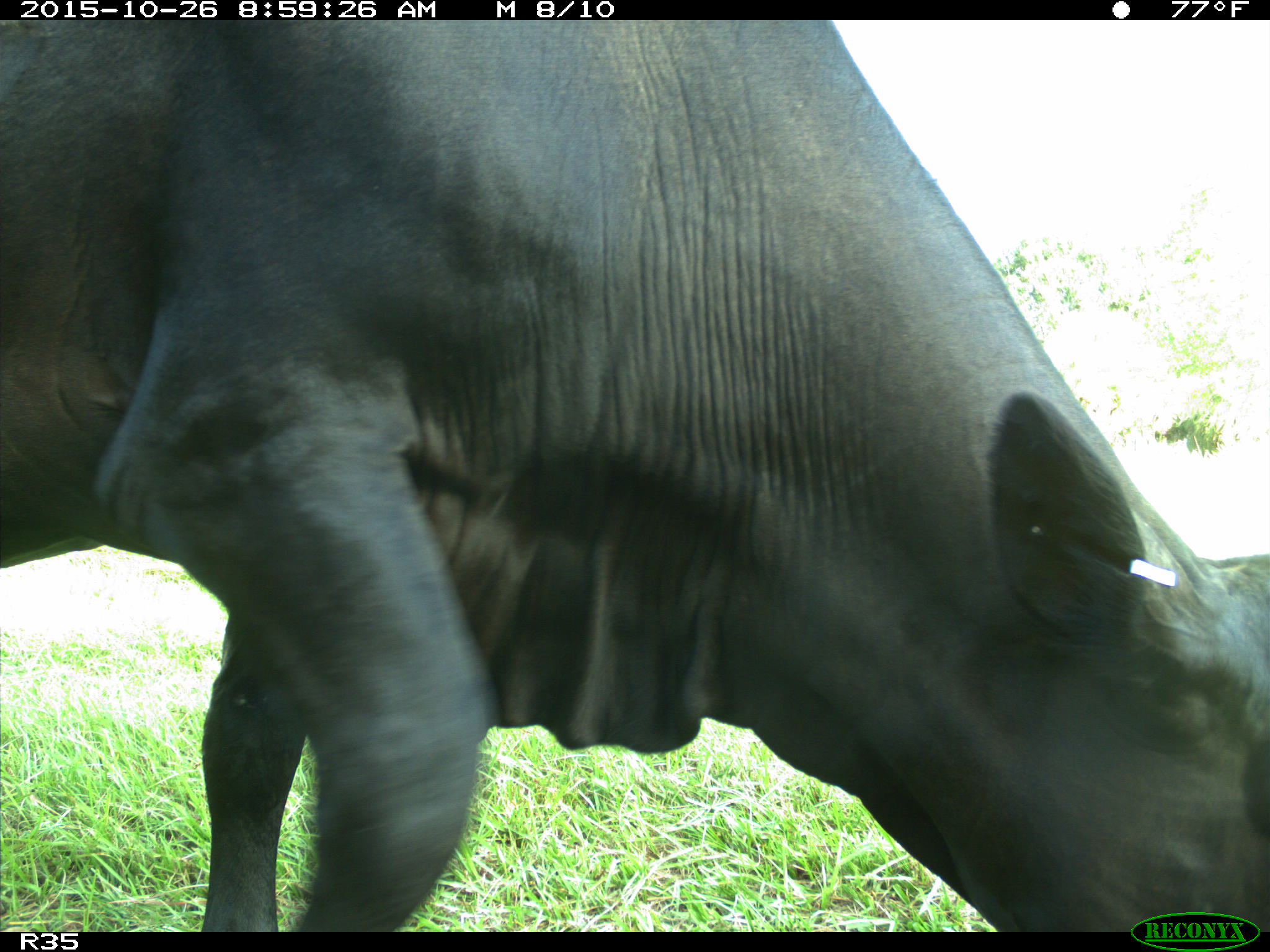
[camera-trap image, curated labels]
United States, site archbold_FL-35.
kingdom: Animalia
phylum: Chordata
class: Mammalia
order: Artiodactyla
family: Bovidae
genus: Bos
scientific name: Bos taurus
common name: domestic cow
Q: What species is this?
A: Bos taurus (domestic cow).